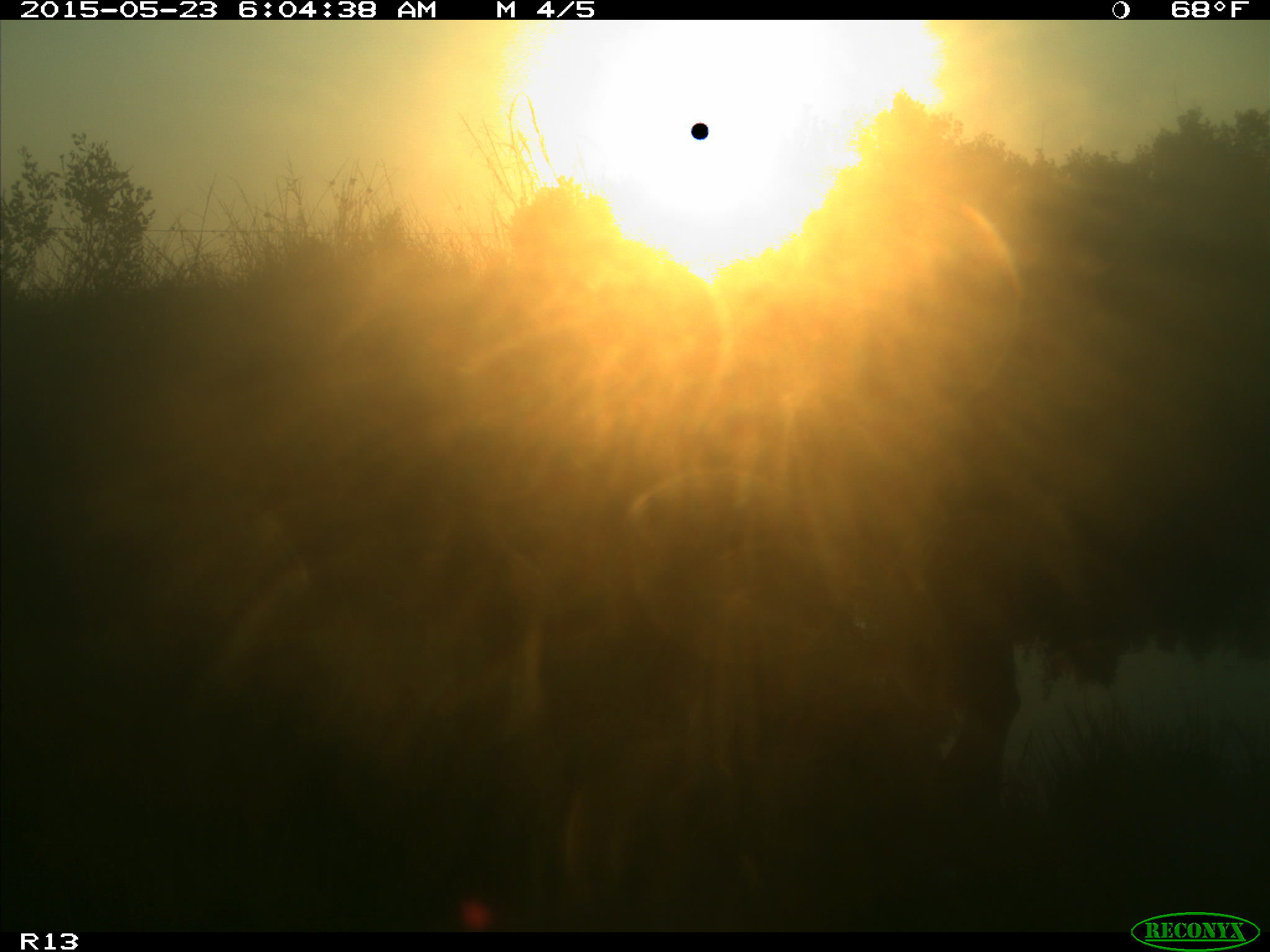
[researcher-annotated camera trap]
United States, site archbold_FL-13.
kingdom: Animalia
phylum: Chordata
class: Mammalia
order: Artiodactyla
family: Bovidae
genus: Bos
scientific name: Bos taurus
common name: domestic cow